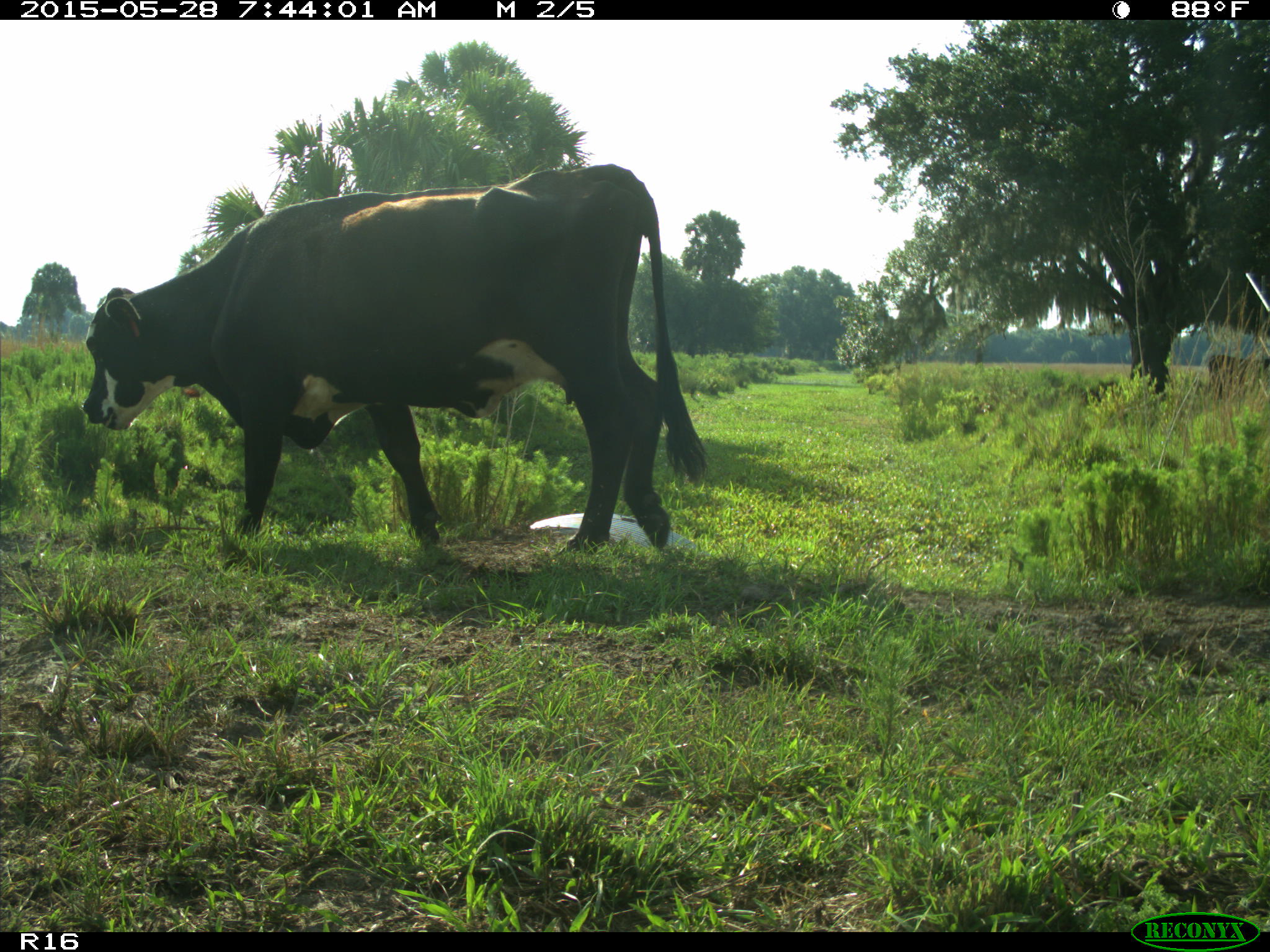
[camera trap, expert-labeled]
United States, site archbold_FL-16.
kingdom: Animalia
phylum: Chordata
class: Mammalia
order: Artiodactyla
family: Bovidae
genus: Bos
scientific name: Bos taurus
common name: domestic cow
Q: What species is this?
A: Bos taurus (domestic cow).